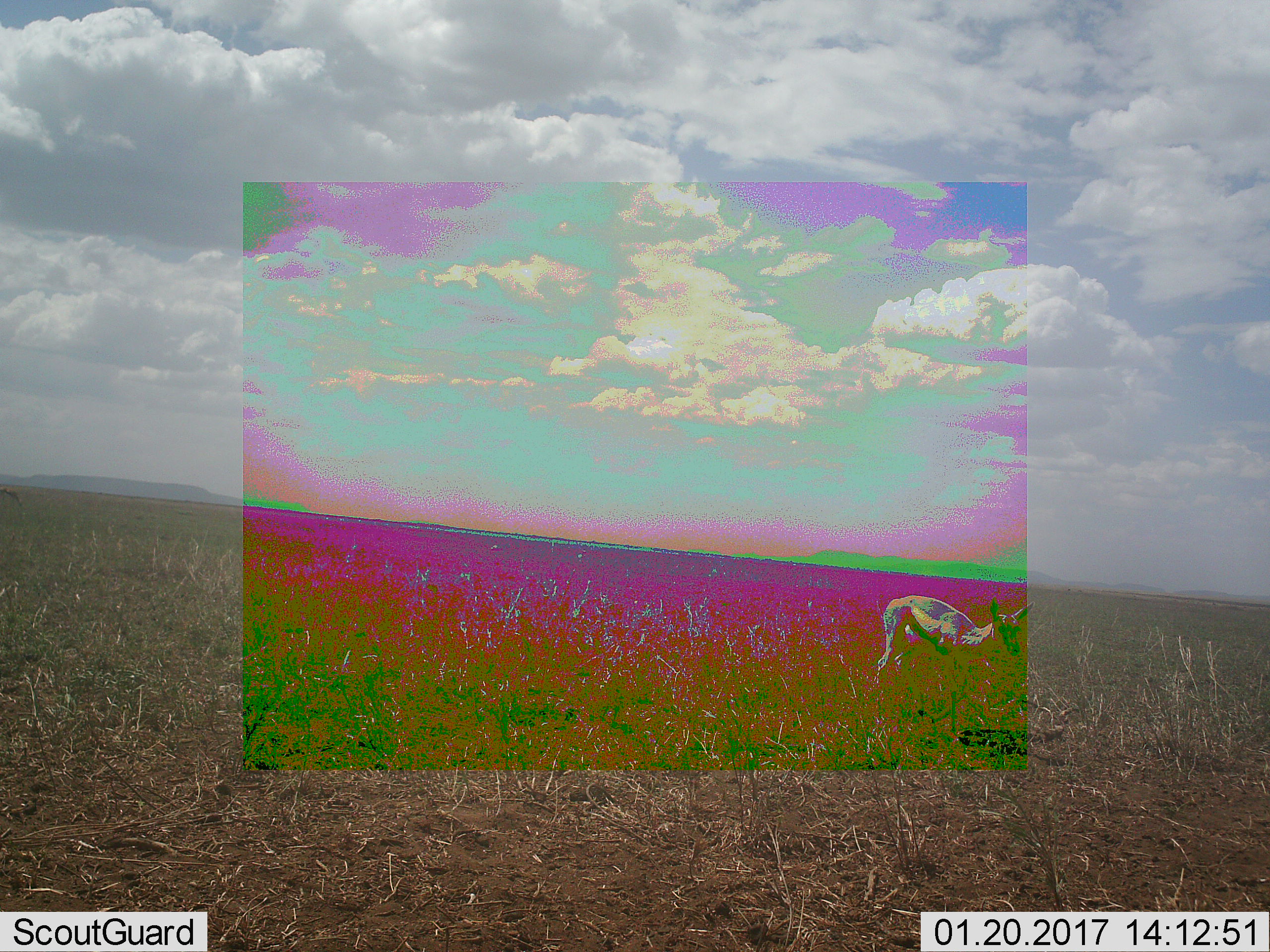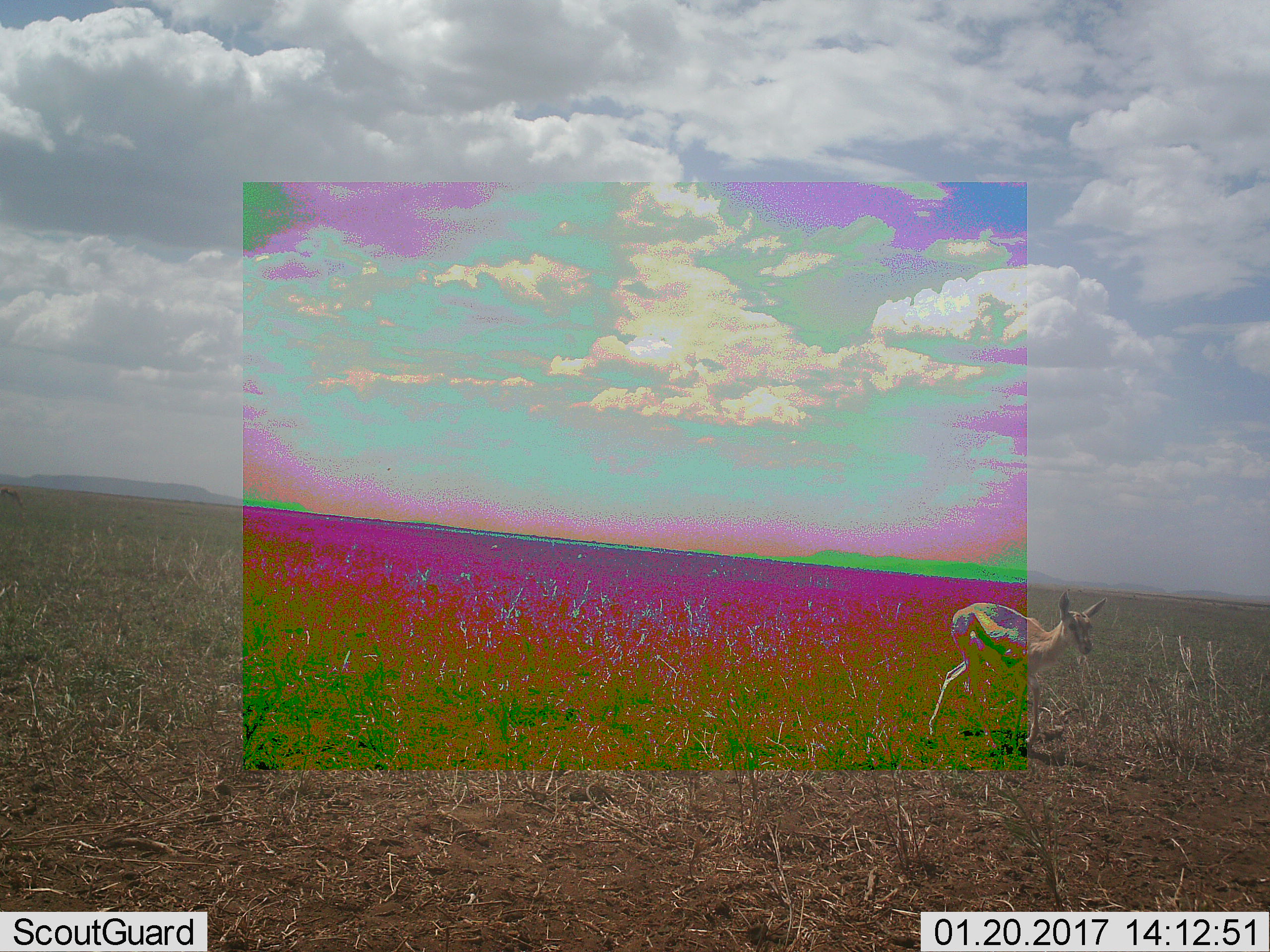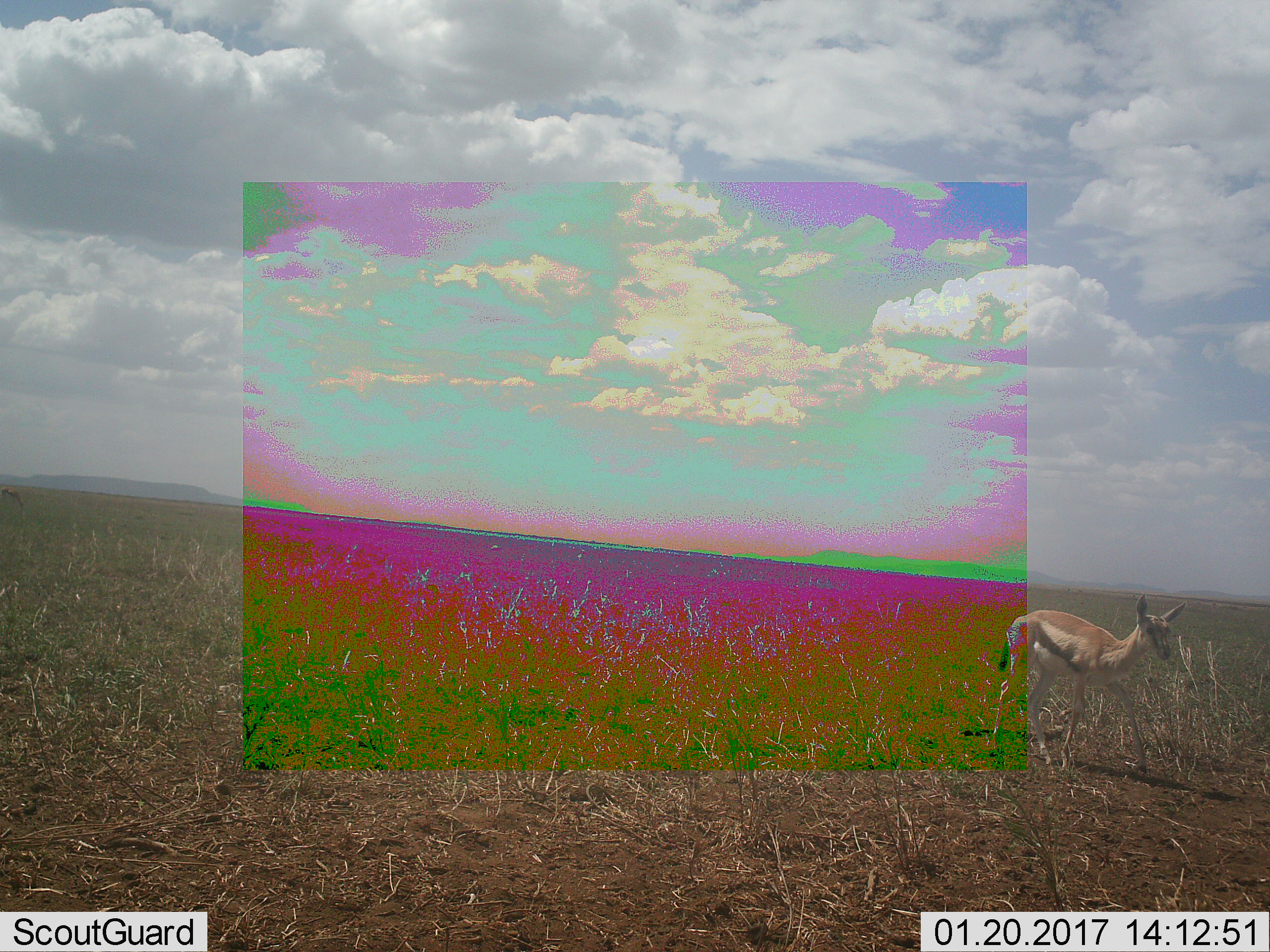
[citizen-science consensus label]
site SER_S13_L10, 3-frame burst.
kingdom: Animalia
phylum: Chordata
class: Mammalia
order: Artiodactyla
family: Bovidae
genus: Eudorcas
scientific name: Eudorcas thomsonii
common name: thomson's gazelle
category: gazellethomsons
Gazellethomsons (thomson's gazelle) (Eudorcas thomsonii), count 1. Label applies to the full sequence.